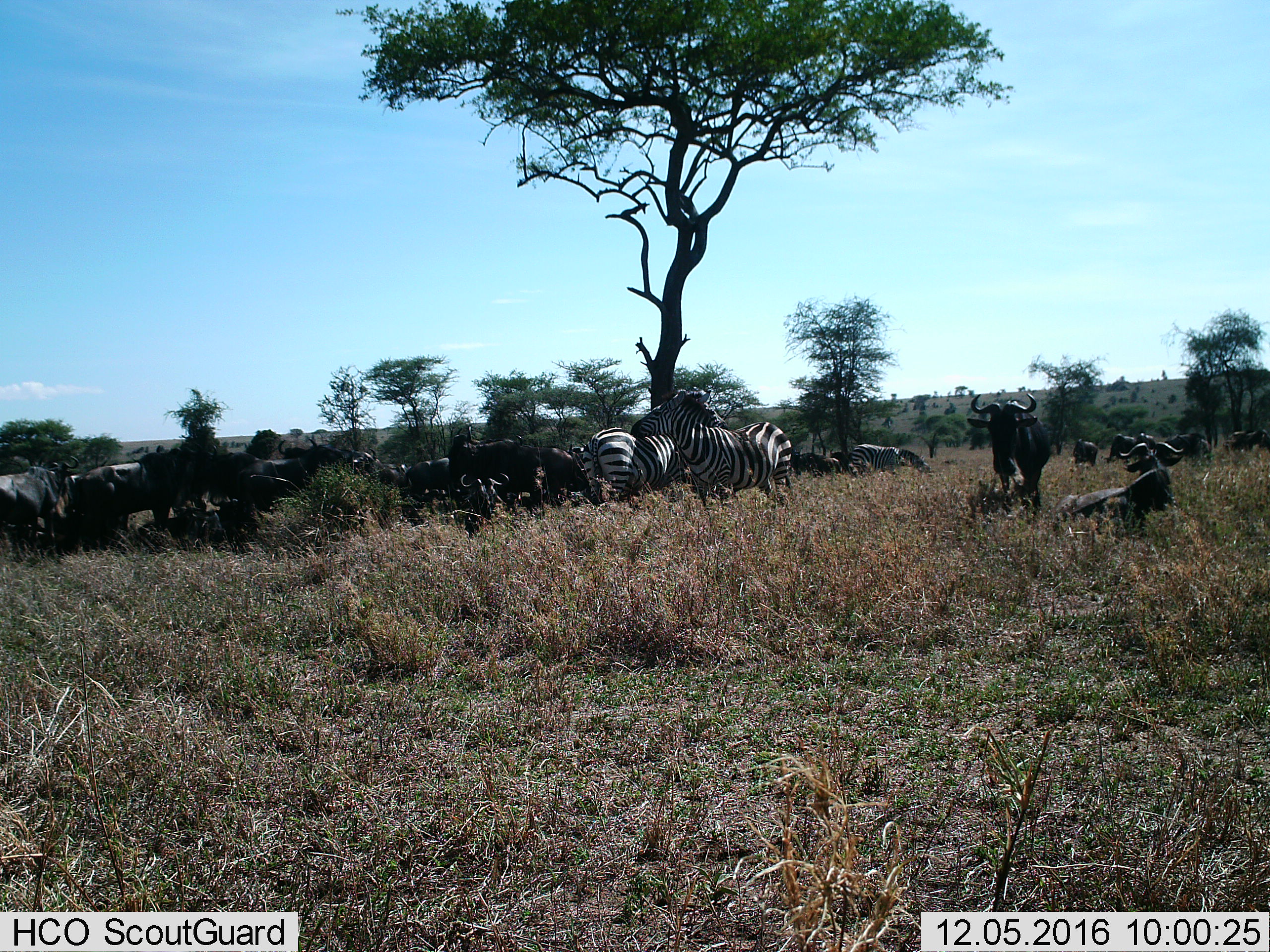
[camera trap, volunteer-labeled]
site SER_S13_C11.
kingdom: Animalia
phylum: Chordata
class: Mammalia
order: Artiodactyla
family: Bovidae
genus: Connochaetes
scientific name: Connochaetes taurinus taurinus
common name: blue wildebeest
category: wildebeestblue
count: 11-50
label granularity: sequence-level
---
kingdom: Animalia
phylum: Chordata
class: Mammalia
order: Perissodactyla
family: Equidae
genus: Equus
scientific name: Equus quagga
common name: plains zebra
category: zebraplains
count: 3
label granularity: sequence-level